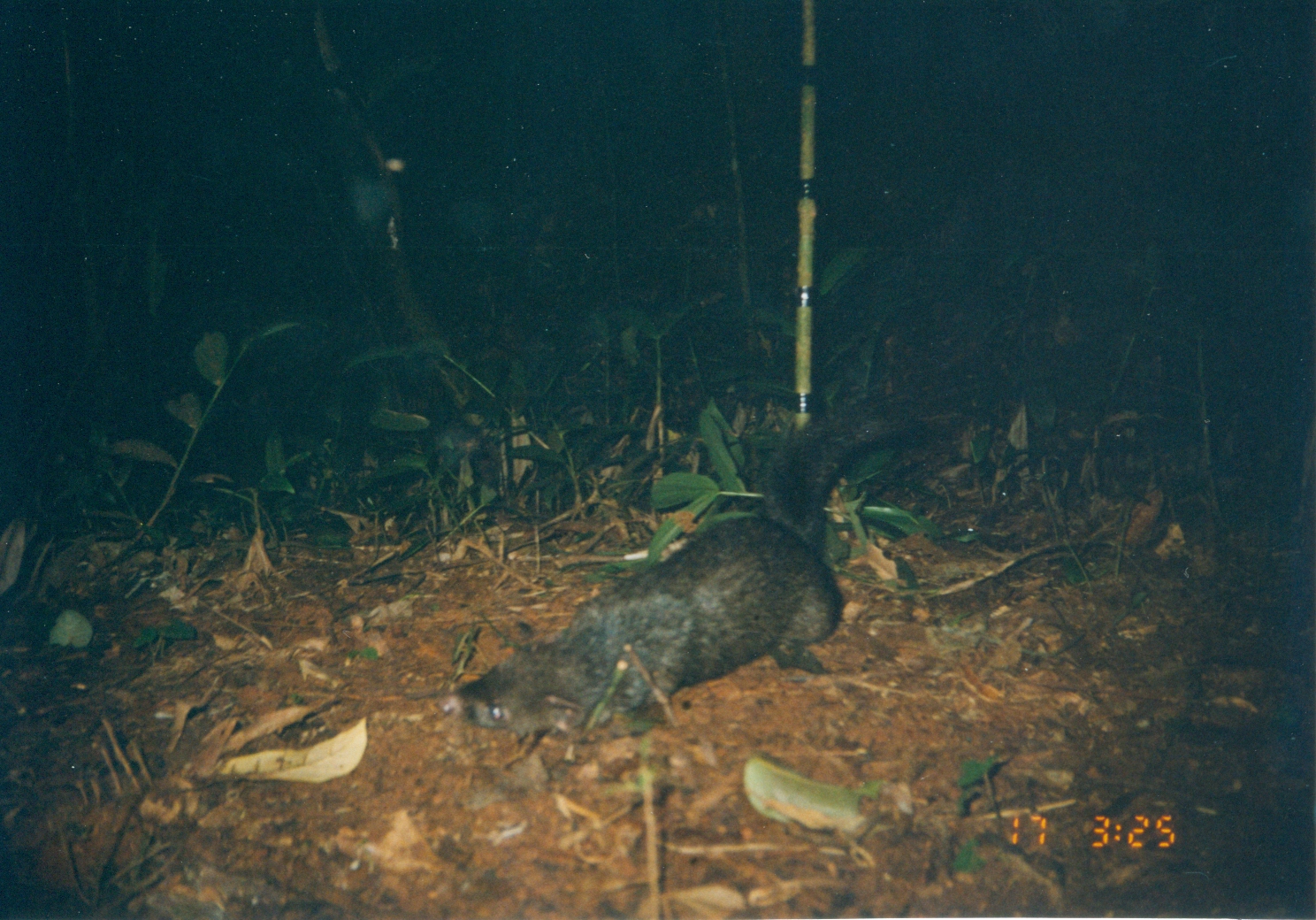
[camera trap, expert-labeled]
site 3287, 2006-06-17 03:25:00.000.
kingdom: Animalia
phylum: Chordata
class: Mammalia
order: Carnivora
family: Herpestidae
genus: Bdeogale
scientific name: Bdeogale crassicauda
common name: bushy-tailed mongoose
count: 1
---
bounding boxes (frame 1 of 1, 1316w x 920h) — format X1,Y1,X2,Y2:
bdeogale crassicauda: 442,388,919,733